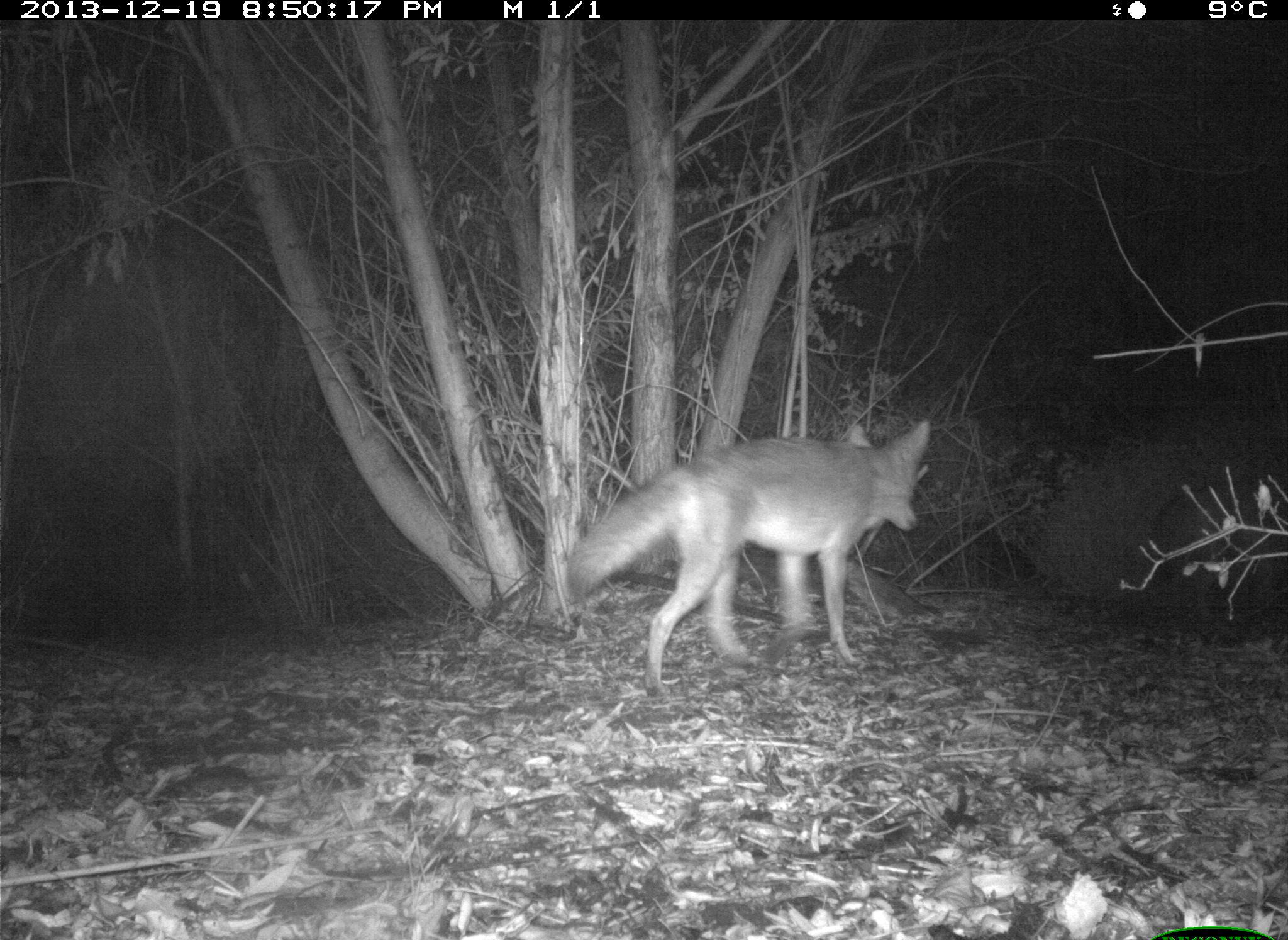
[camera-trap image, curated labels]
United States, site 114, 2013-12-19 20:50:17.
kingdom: Animalia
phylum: Chordata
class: Mammalia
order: Carnivora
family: Canidae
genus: Canis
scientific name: Canis latrans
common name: coyote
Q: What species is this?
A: Coyote (Canis latrans).